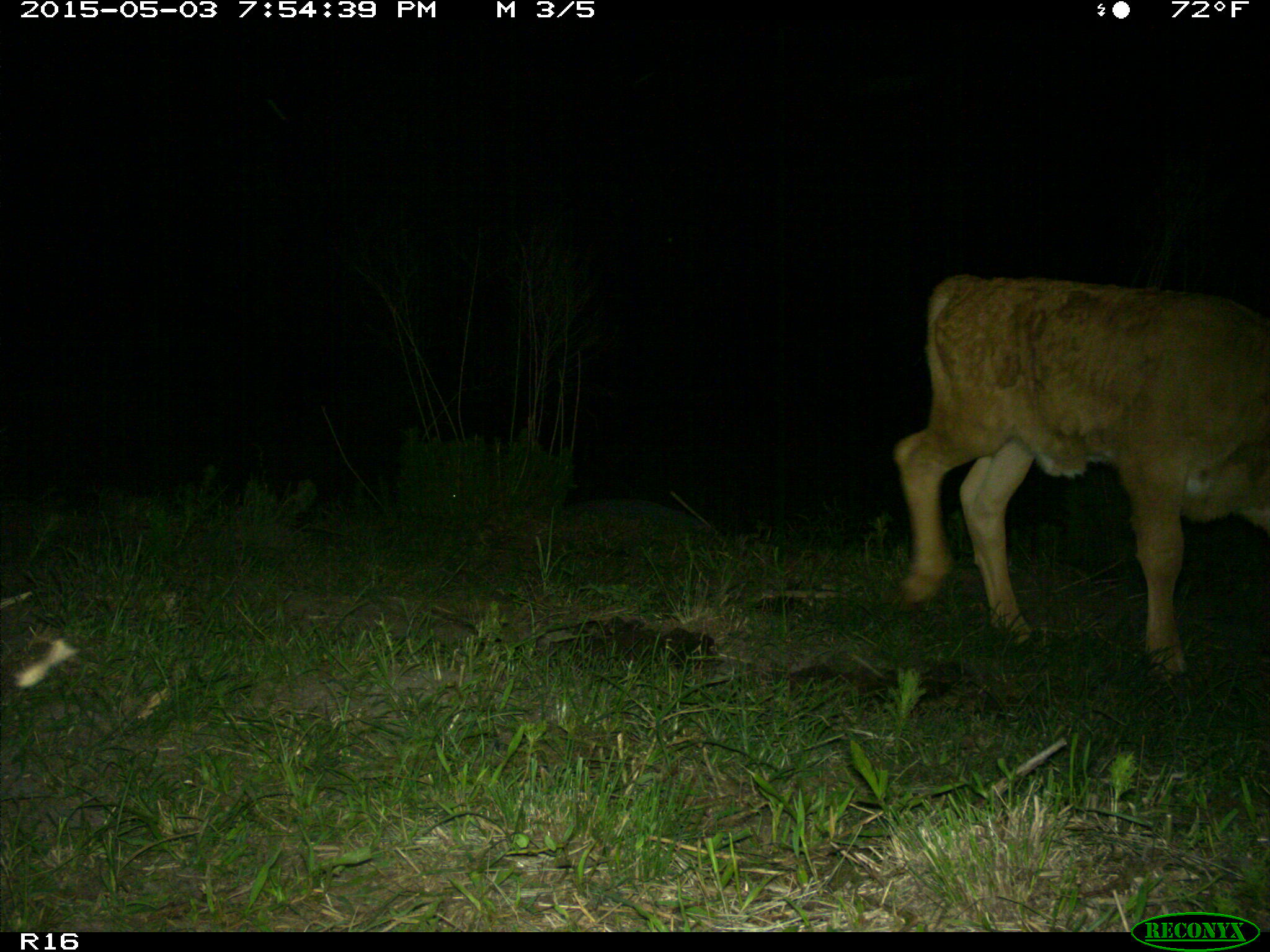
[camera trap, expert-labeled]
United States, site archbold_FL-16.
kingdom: Animalia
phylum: Chordata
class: Mammalia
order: Artiodactyla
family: Bovidae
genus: Bos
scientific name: Bos taurus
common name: domestic cow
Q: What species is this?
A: Bos taurus (domestic cow).